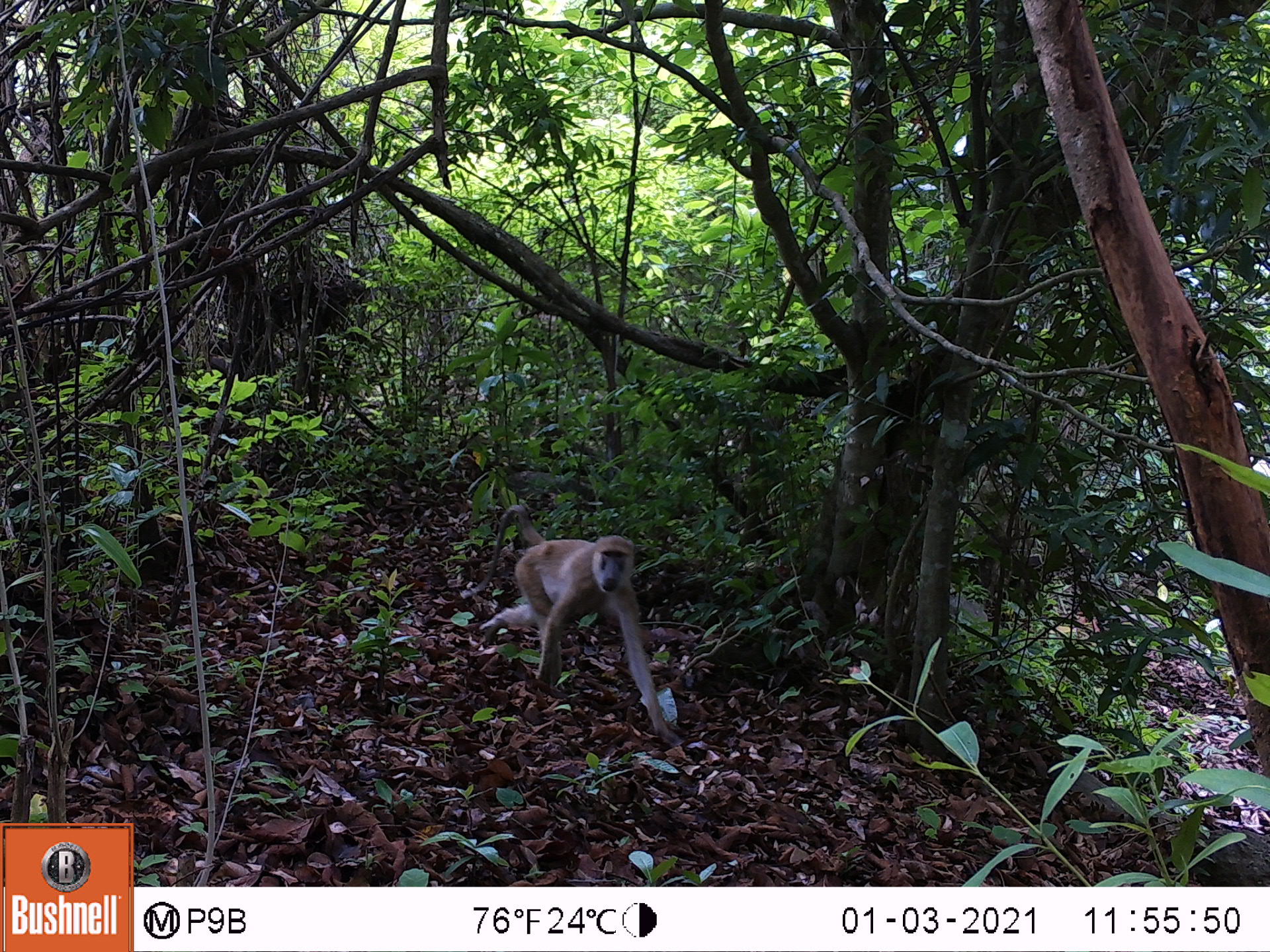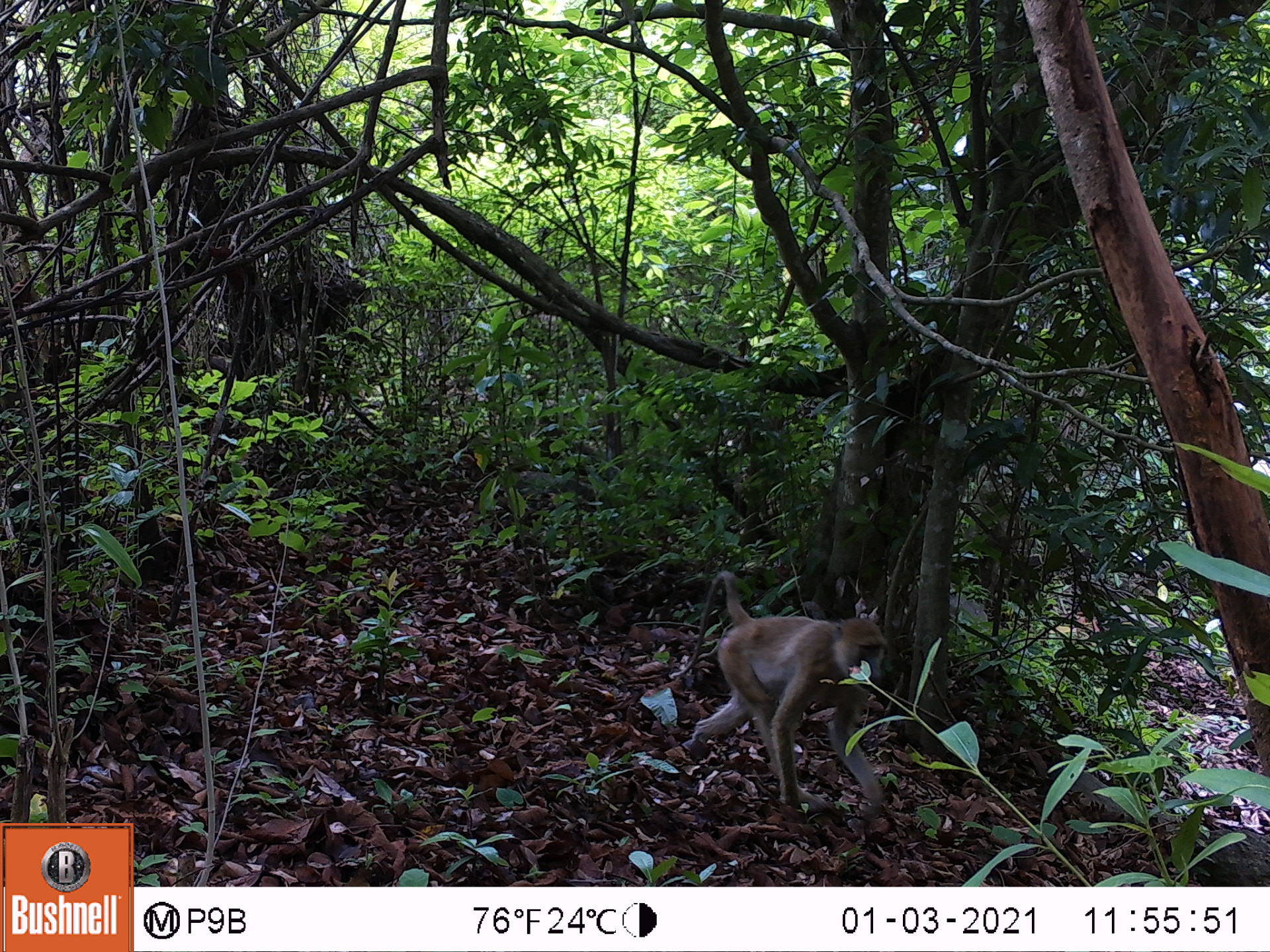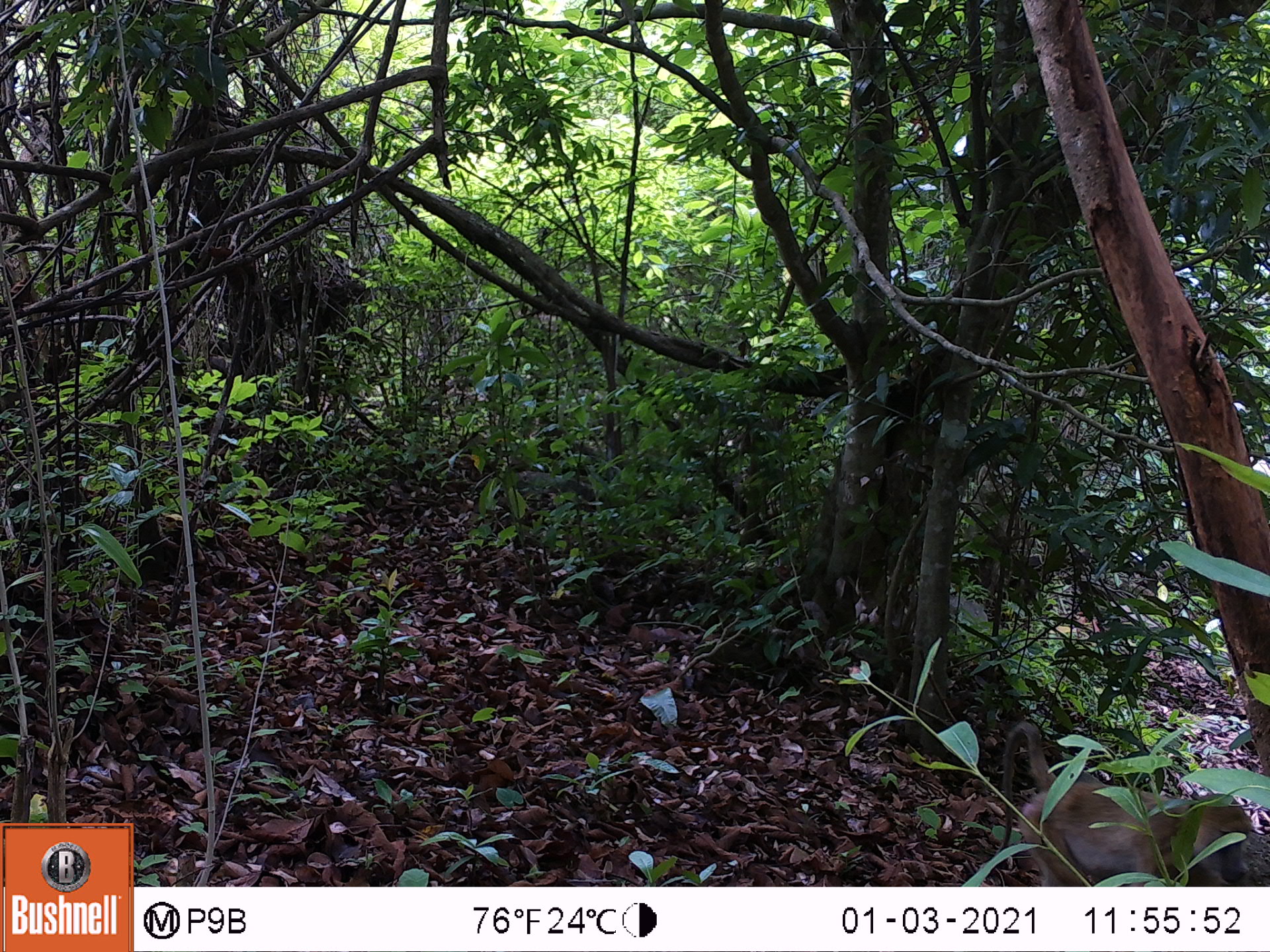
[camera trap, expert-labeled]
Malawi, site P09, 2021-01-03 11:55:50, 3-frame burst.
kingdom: Animalia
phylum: Chordata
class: Mammalia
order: Primates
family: Cercopithecidae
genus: Papio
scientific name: Papio cynocephalus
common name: yellow baboon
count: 1